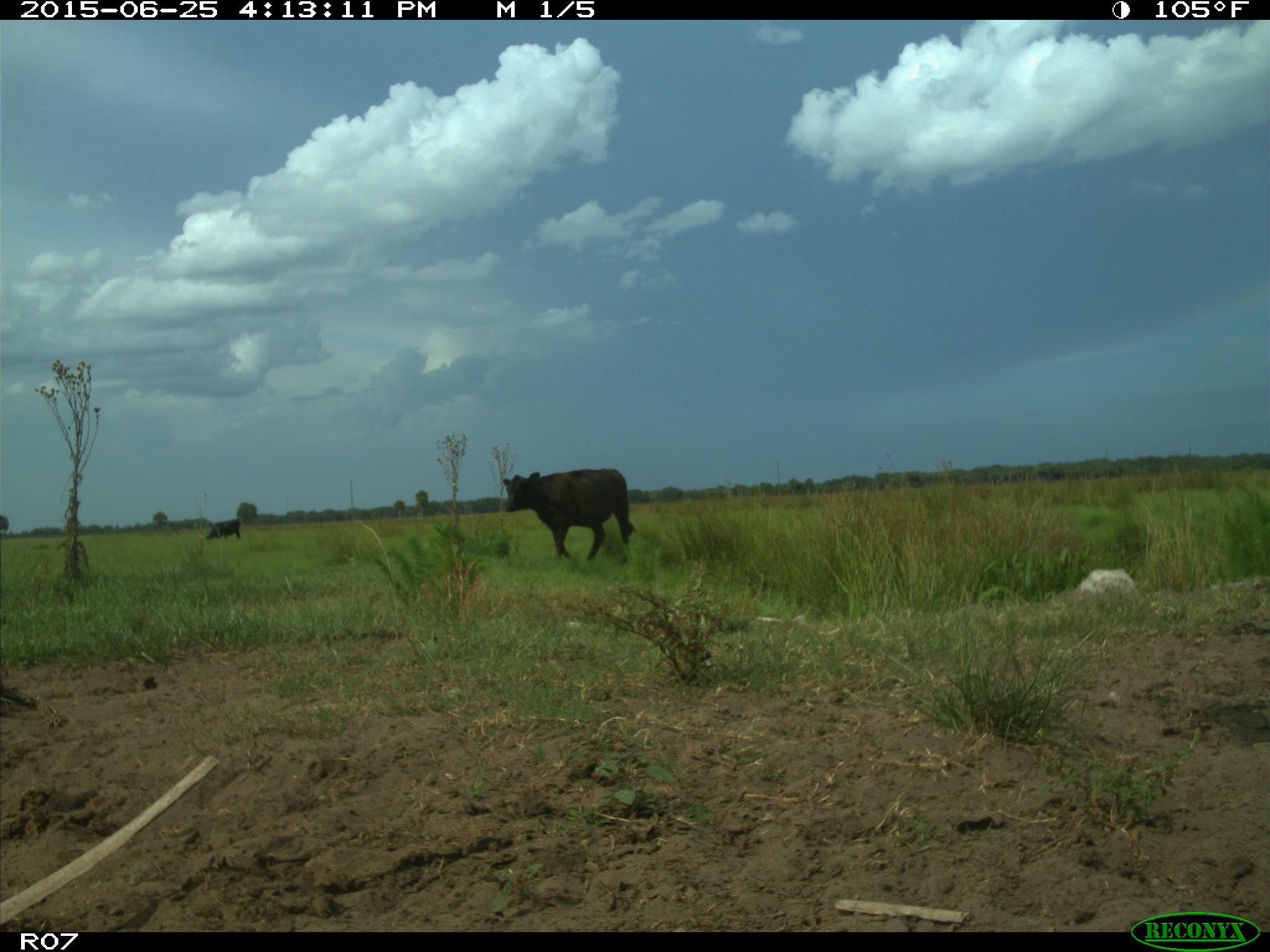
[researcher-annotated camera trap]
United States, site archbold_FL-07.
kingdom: Animalia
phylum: Chordata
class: Mammalia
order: Artiodactyla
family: Bovidae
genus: Bos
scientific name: Bos taurus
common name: domestic cow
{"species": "Bos taurus (domestic cow)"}